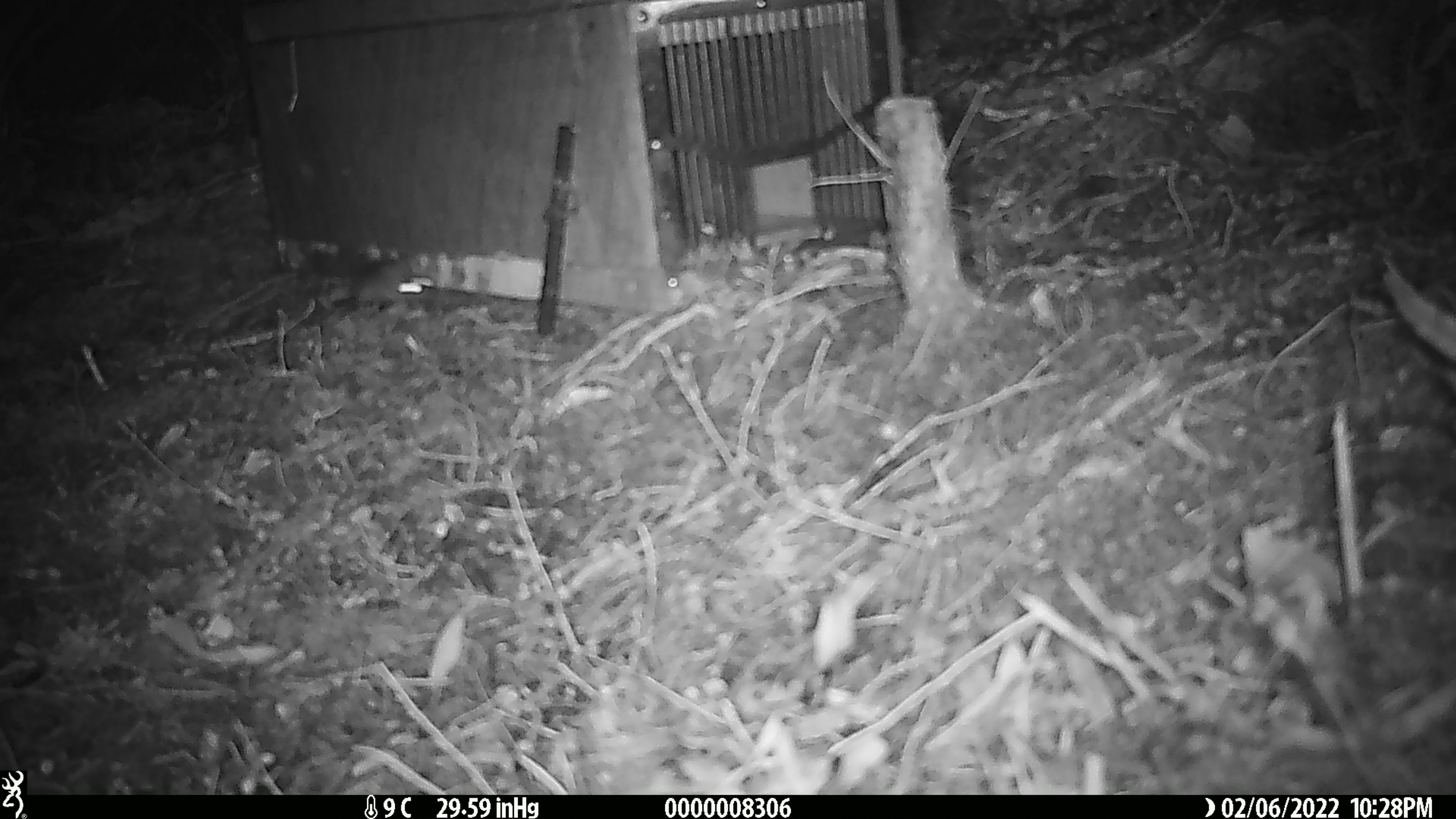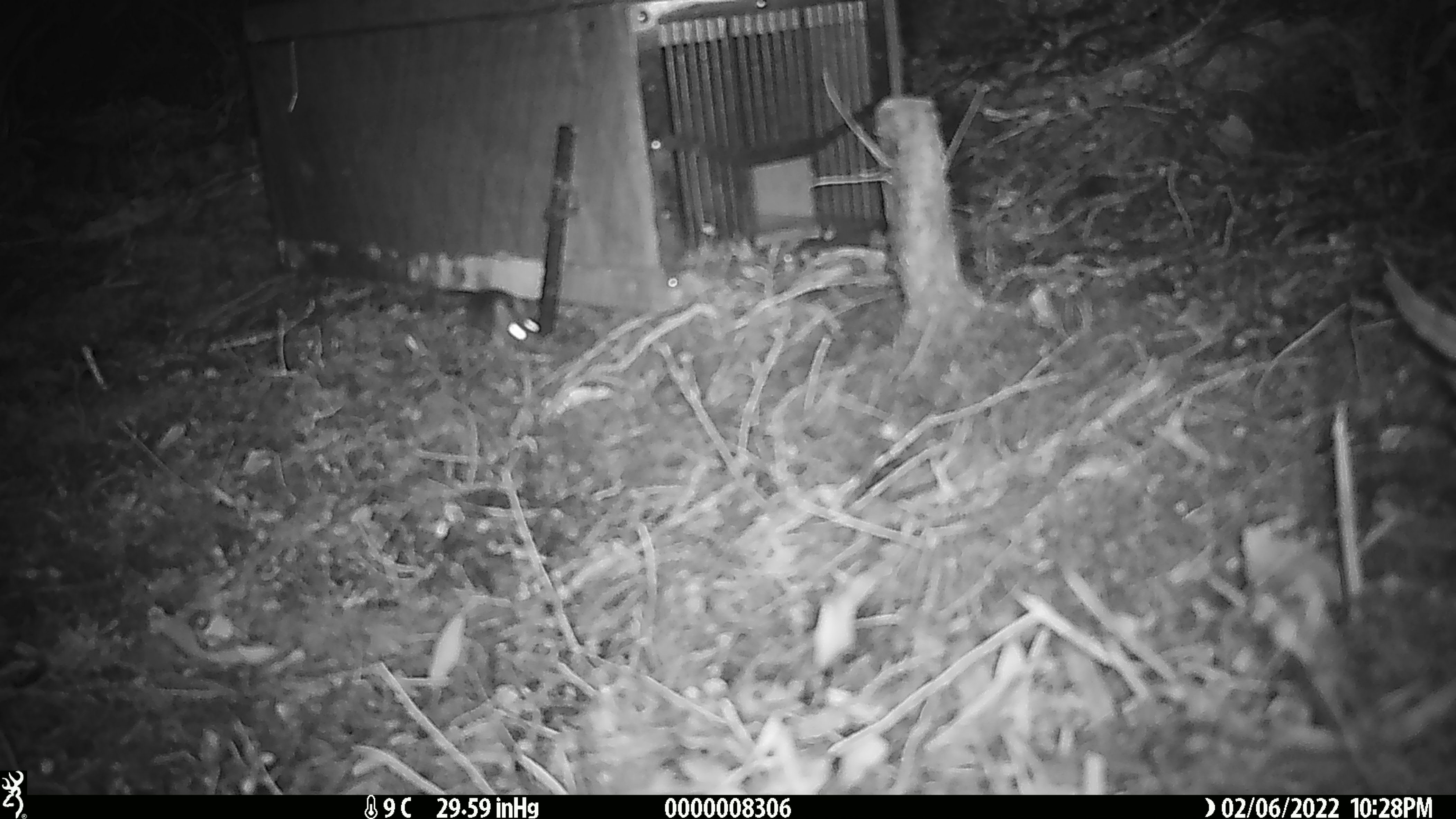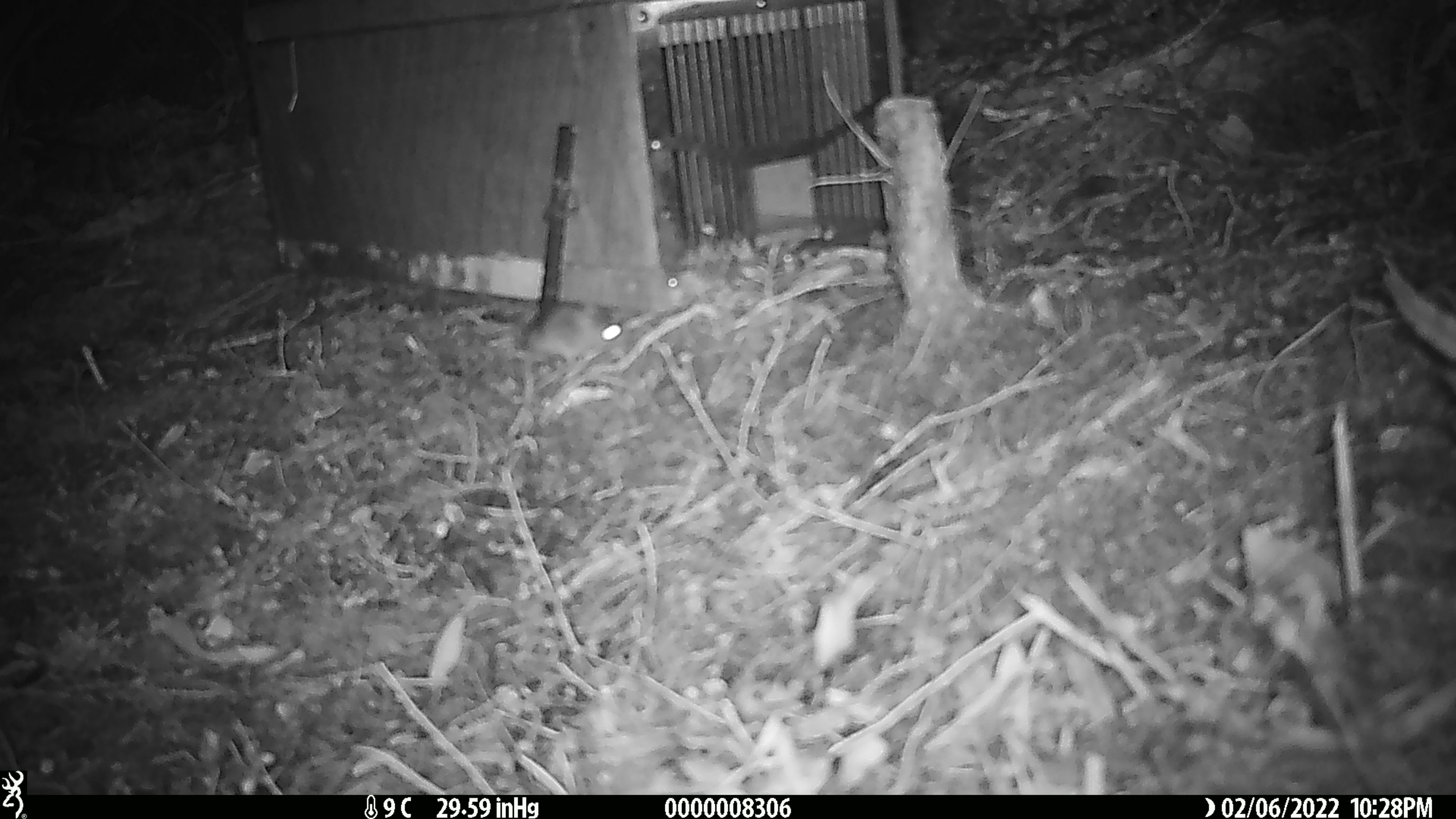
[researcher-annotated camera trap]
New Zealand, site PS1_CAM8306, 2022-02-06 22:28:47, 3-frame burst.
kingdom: Animalia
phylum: Chordata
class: Mammalia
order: Rodentia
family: Muridae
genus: Mus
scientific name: Mus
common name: mouse